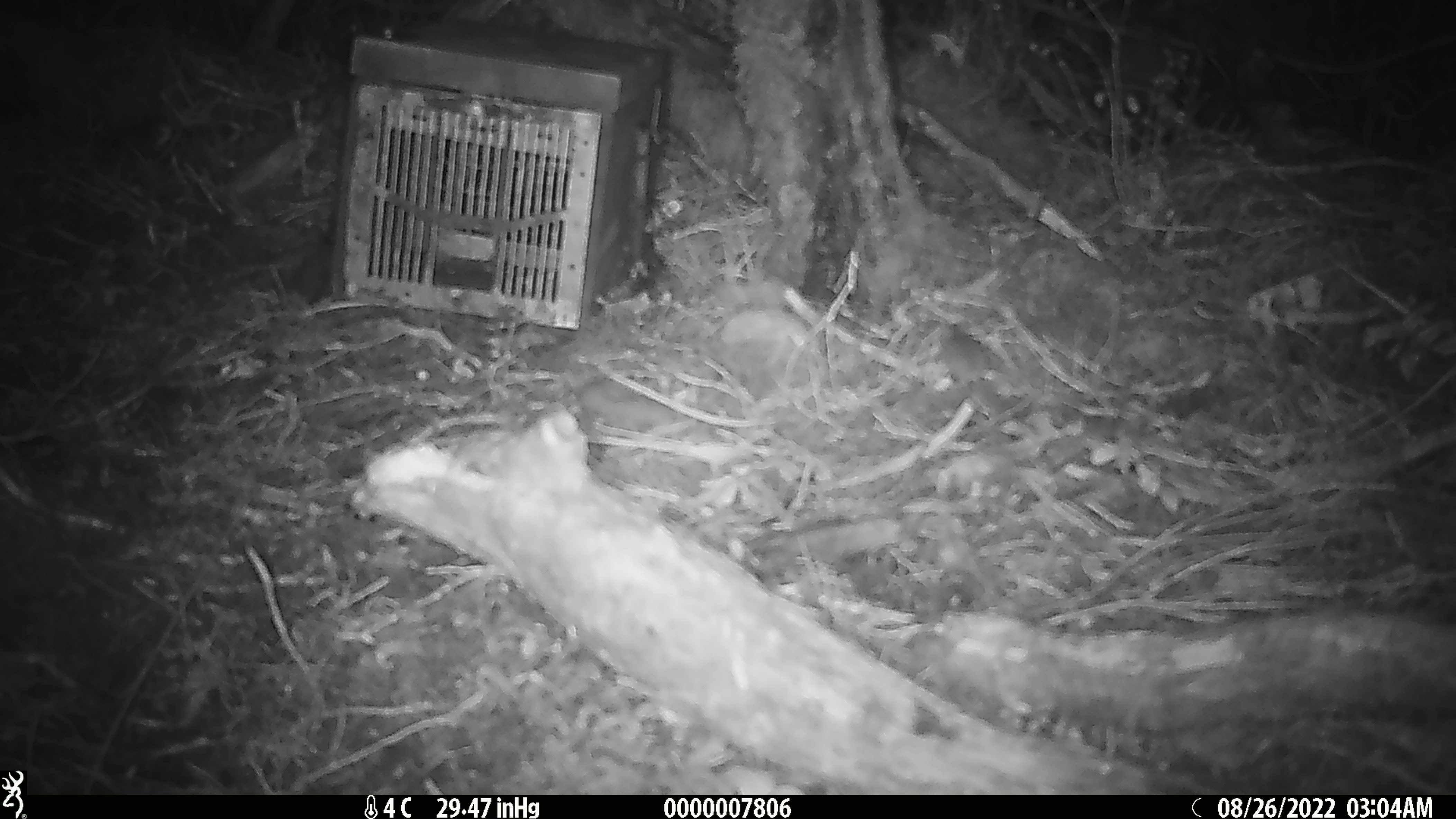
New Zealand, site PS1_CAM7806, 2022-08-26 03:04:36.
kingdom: Animalia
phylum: Chordata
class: Mammalia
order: Rodentia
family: Muridae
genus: Mus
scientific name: Mus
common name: mouse